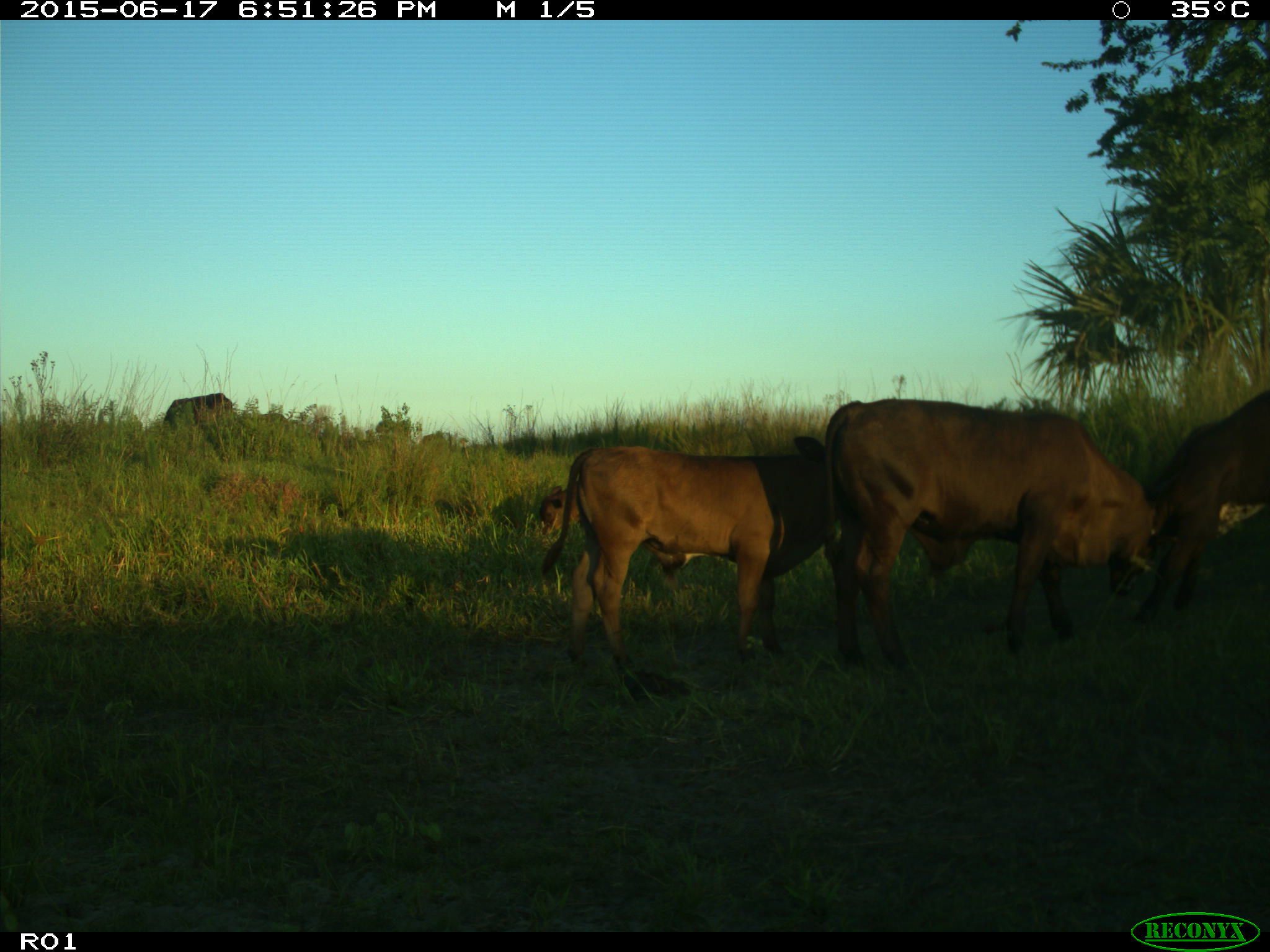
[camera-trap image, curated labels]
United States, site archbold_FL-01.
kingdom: Animalia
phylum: Chordata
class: Mammalia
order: Artiodactyla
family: Bovidae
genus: Bos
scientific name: Bos taurus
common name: domestic cow